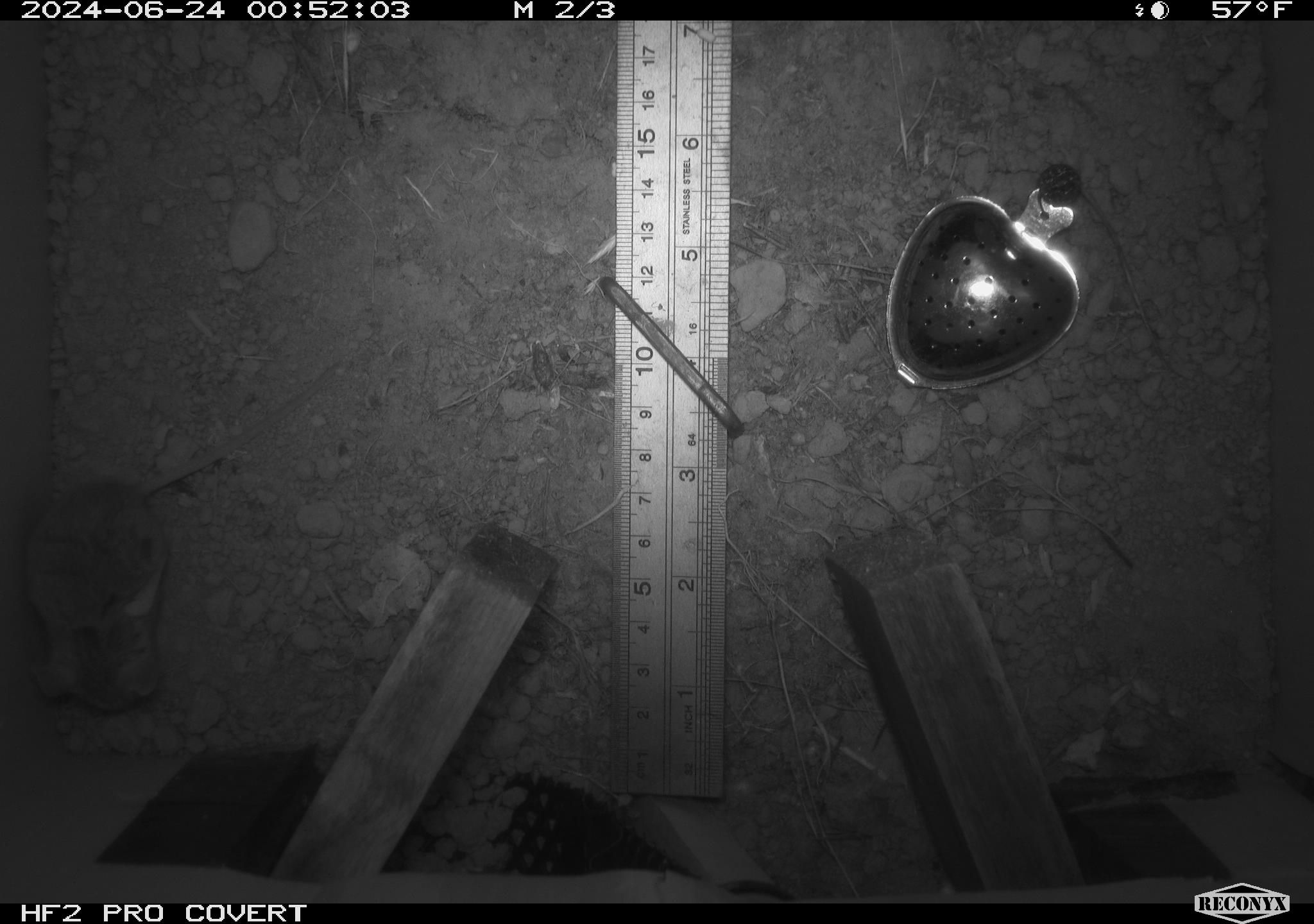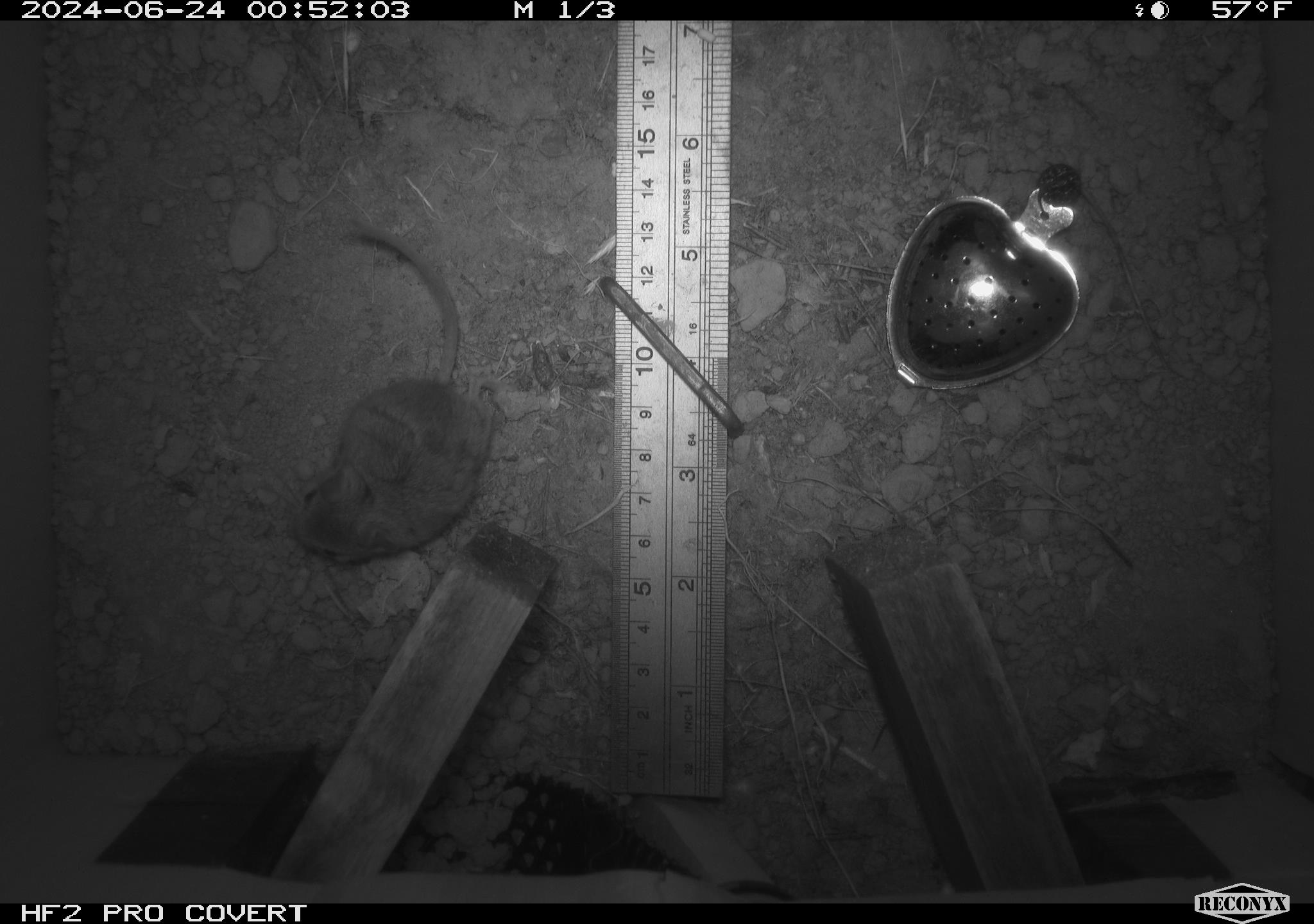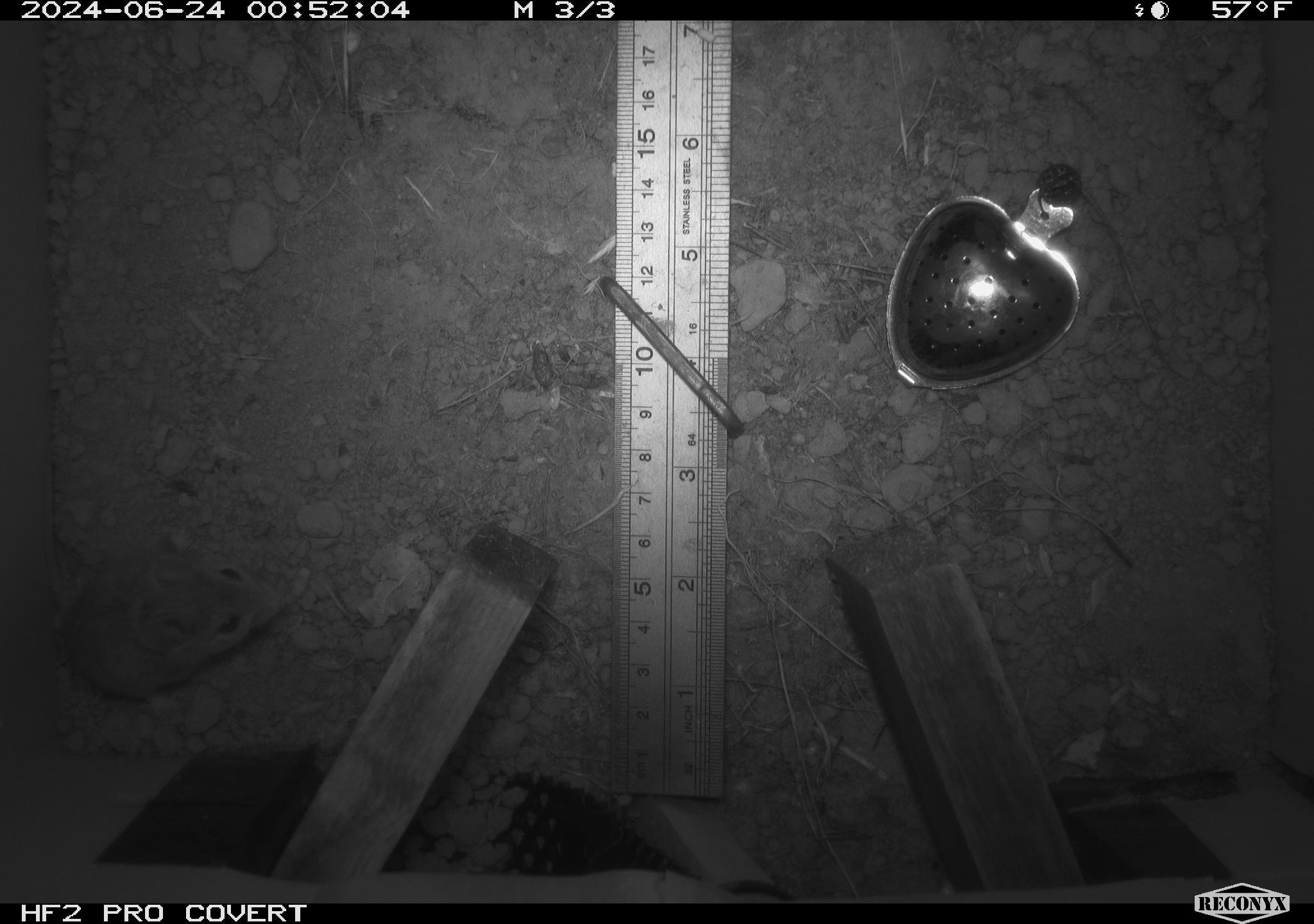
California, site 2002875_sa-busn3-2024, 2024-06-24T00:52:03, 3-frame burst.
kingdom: Animalia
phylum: Chordata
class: Mammalia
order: Rodentia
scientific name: Rodentia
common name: mouse species